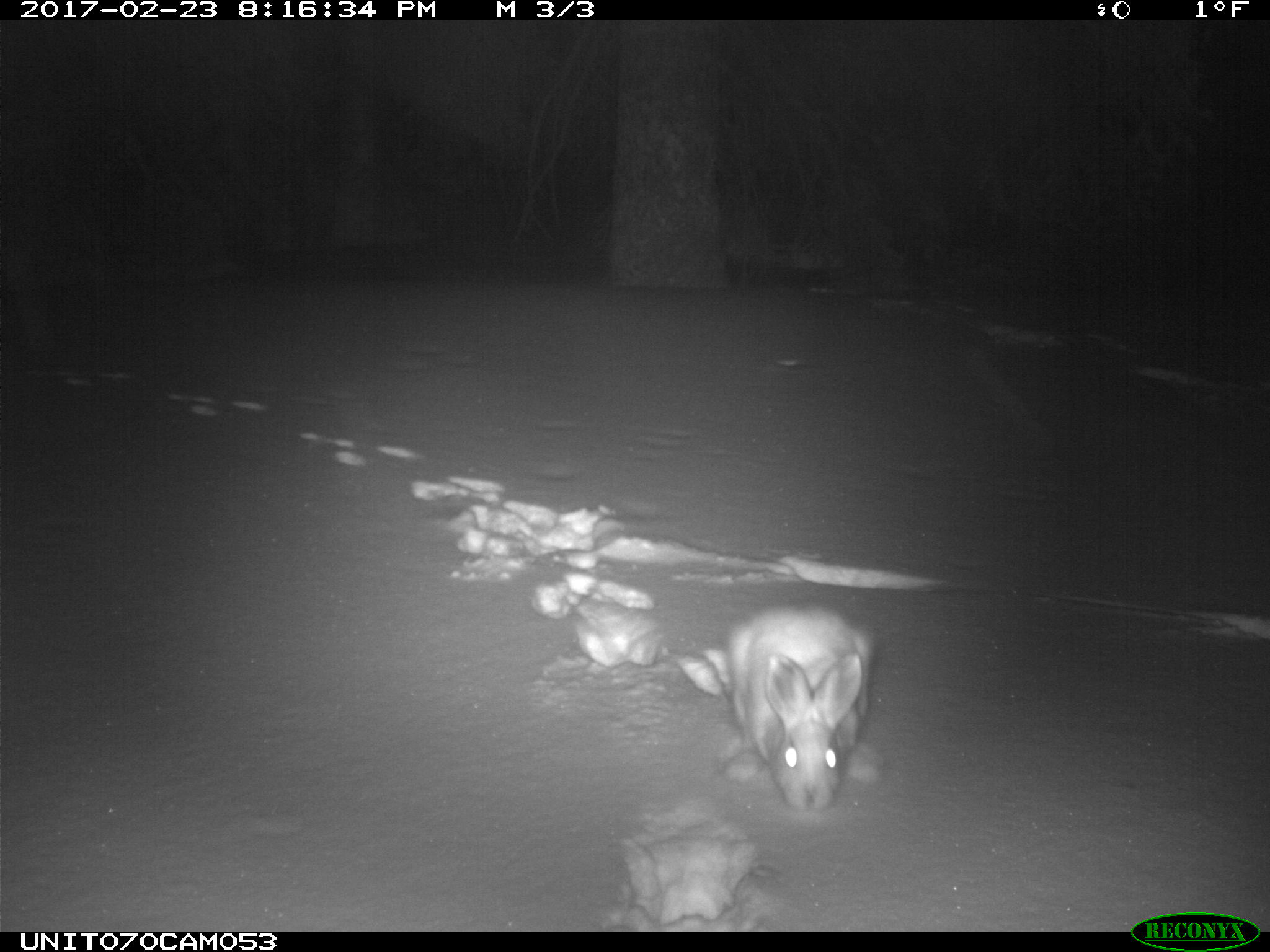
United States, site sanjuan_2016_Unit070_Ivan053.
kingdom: Animalia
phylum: Chordata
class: Mammalia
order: Lagomorpha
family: Leporidae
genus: Lepus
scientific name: Lepus americanus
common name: snowshoe hare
Lepus americanus (snowshoe hare).